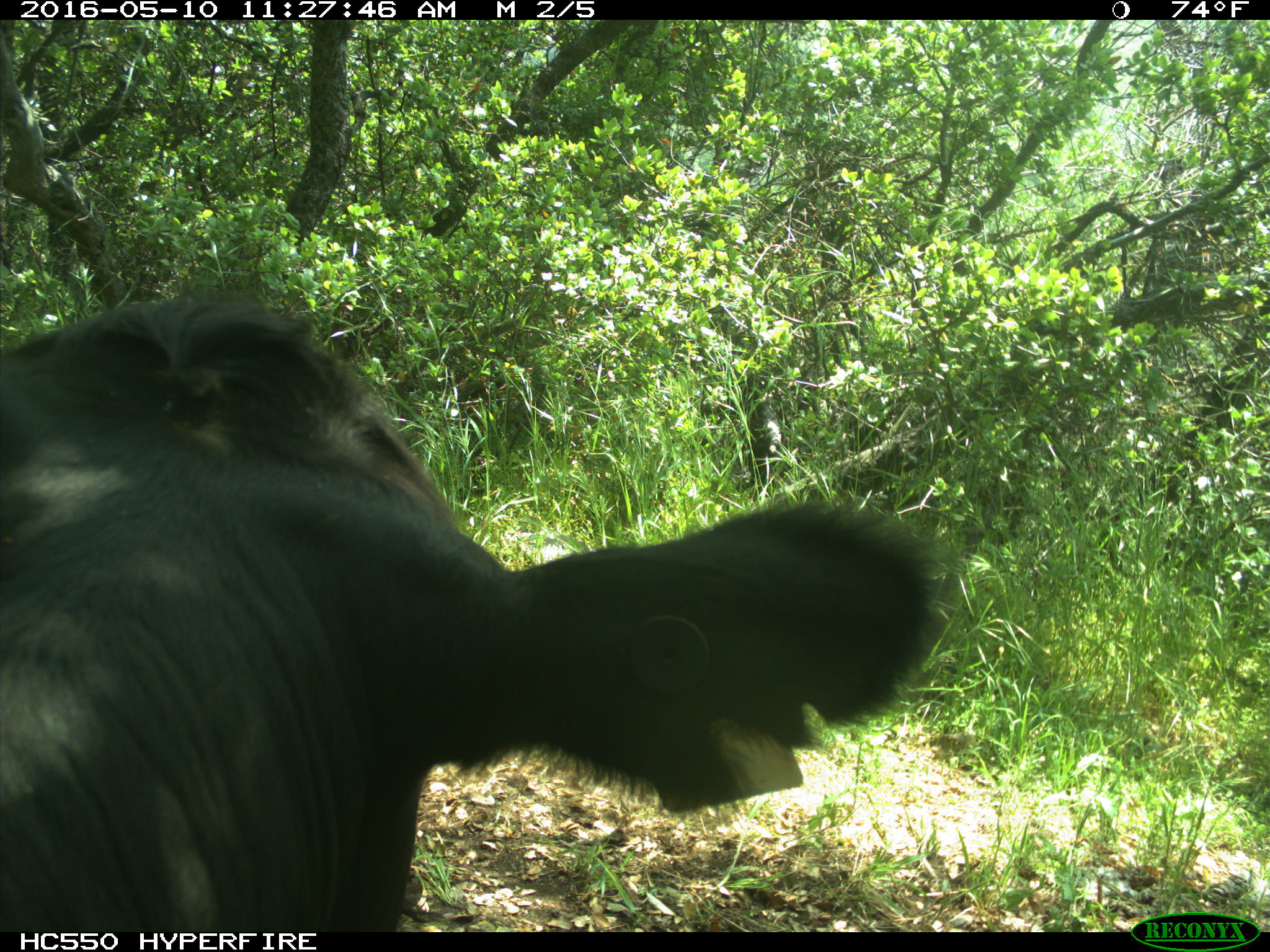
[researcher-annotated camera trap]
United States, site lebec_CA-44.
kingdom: Animalia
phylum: Chordata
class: Mammalia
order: Artiodactyla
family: Bovidae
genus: Bos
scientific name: Bos taurus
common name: domestic cow